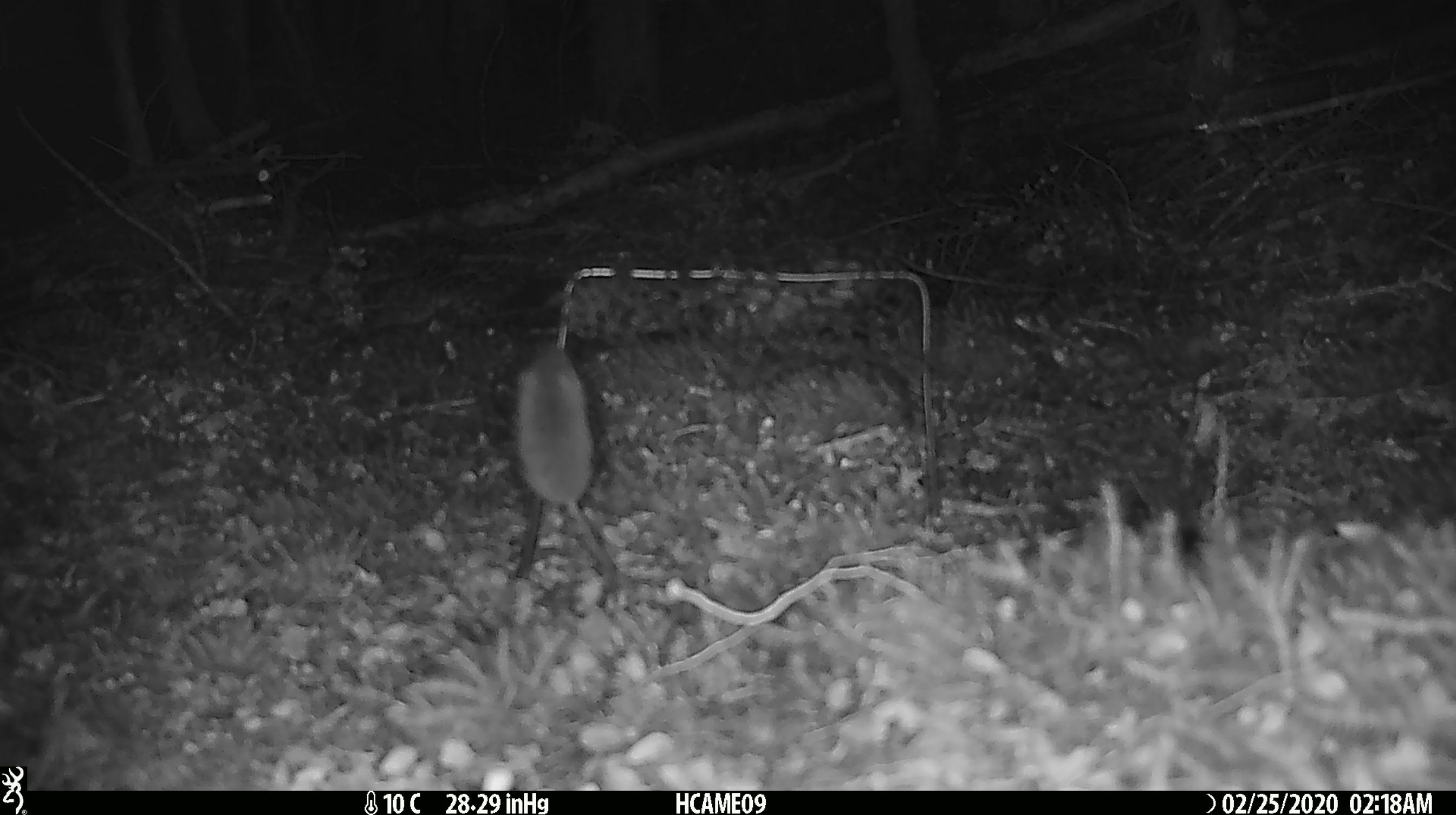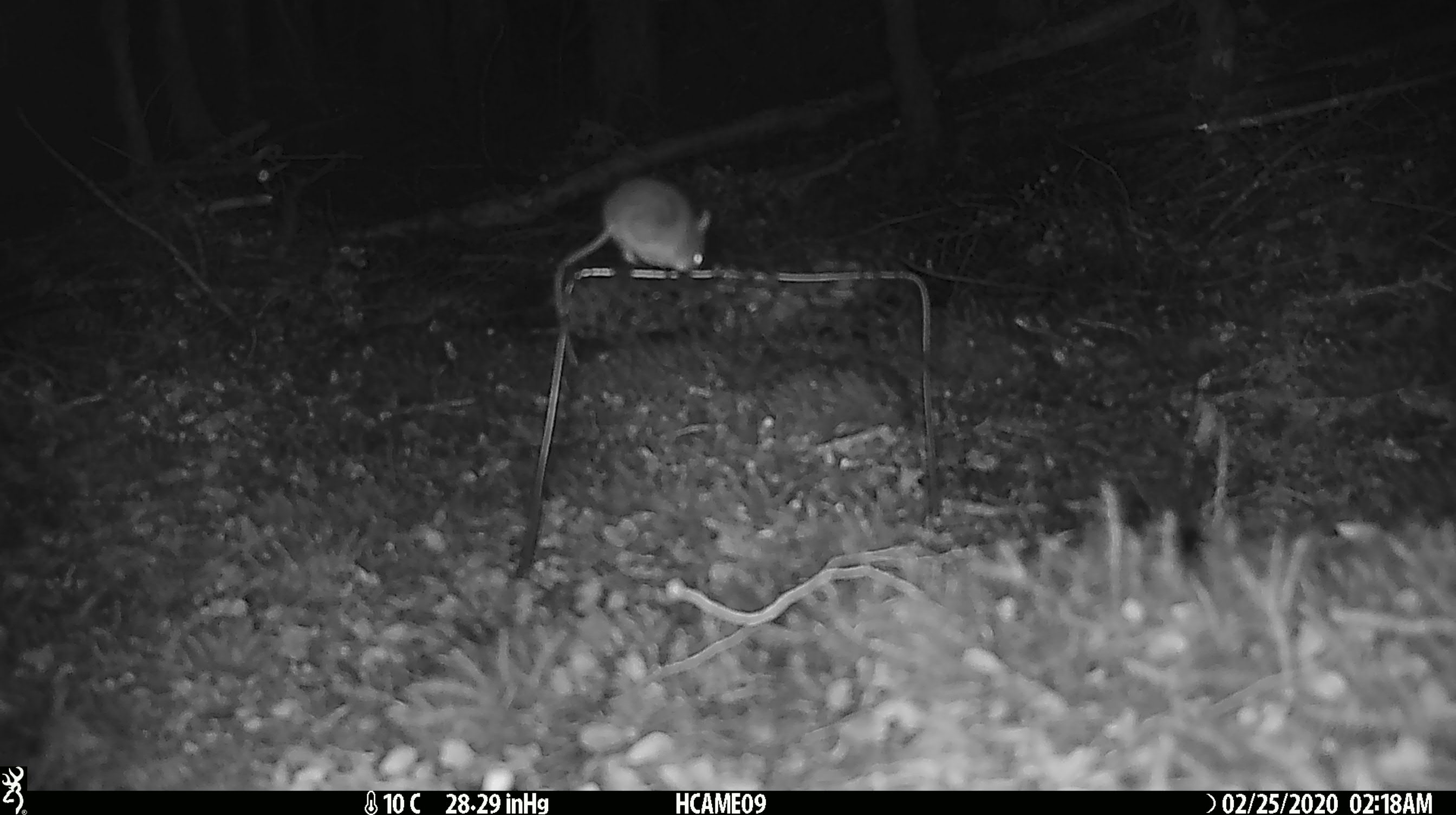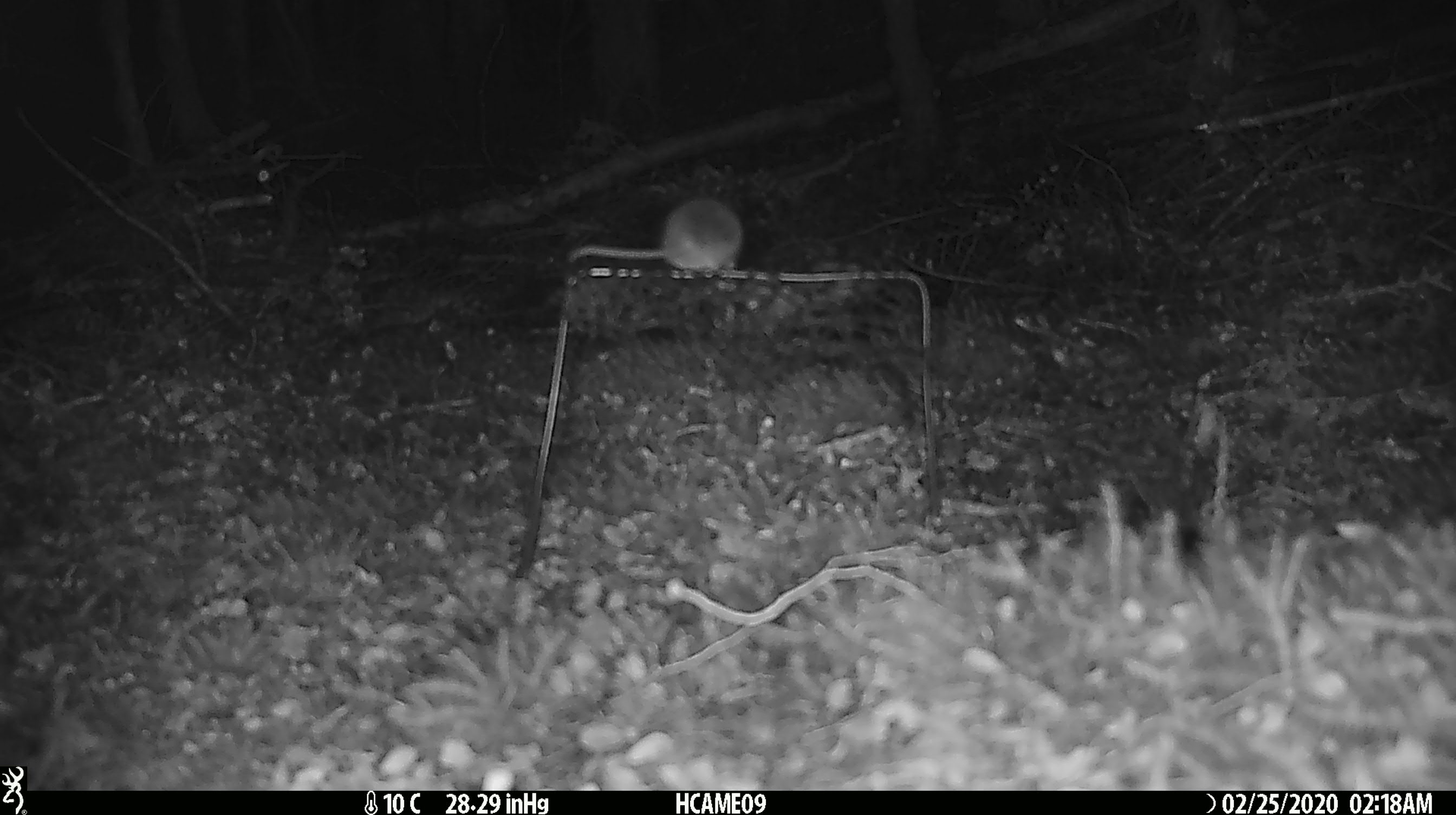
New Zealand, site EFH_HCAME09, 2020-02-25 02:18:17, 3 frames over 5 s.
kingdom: Animalia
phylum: Chordata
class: Mammalia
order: Rodentia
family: Muridae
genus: Mus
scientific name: Mus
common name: mouse